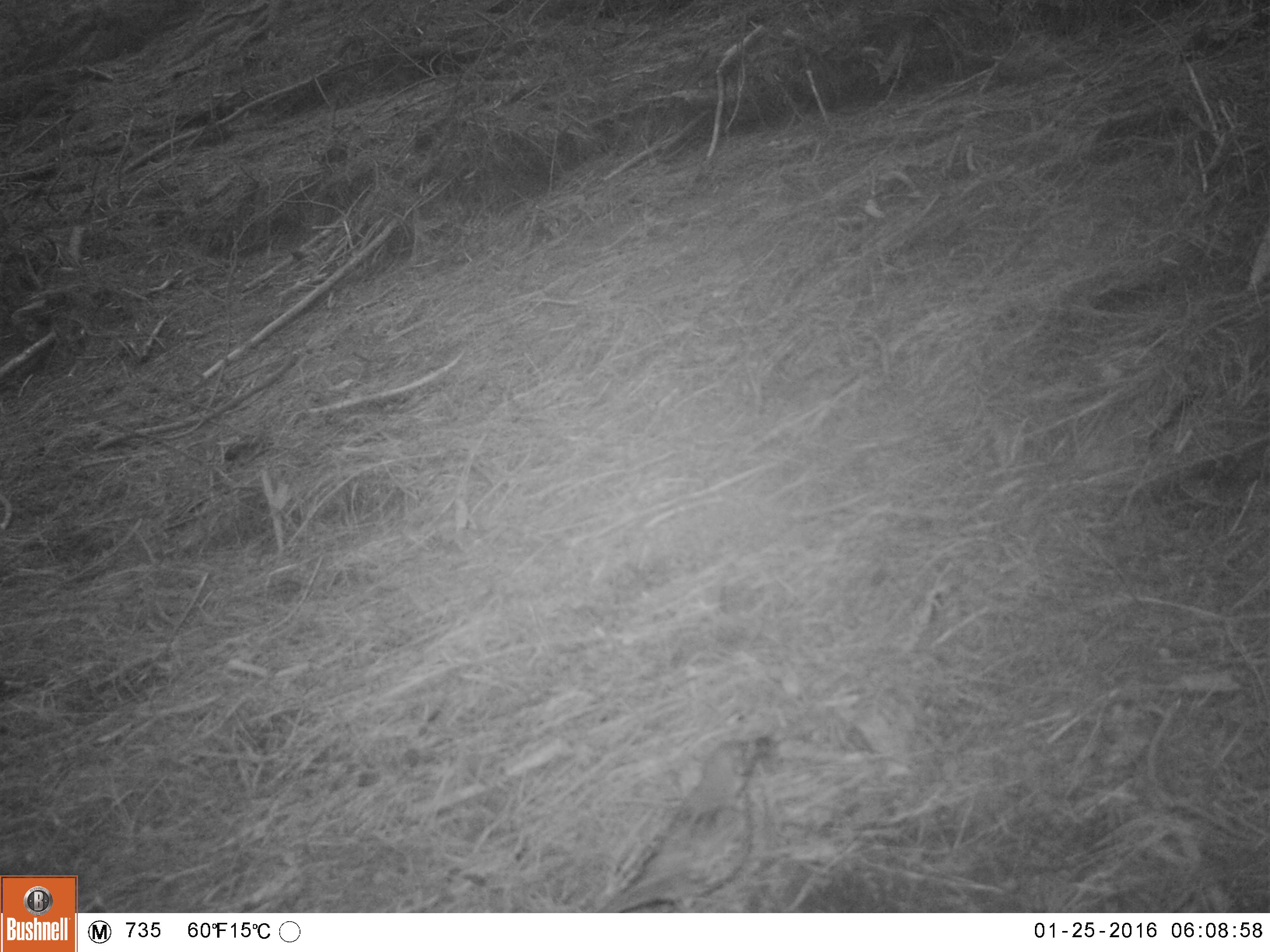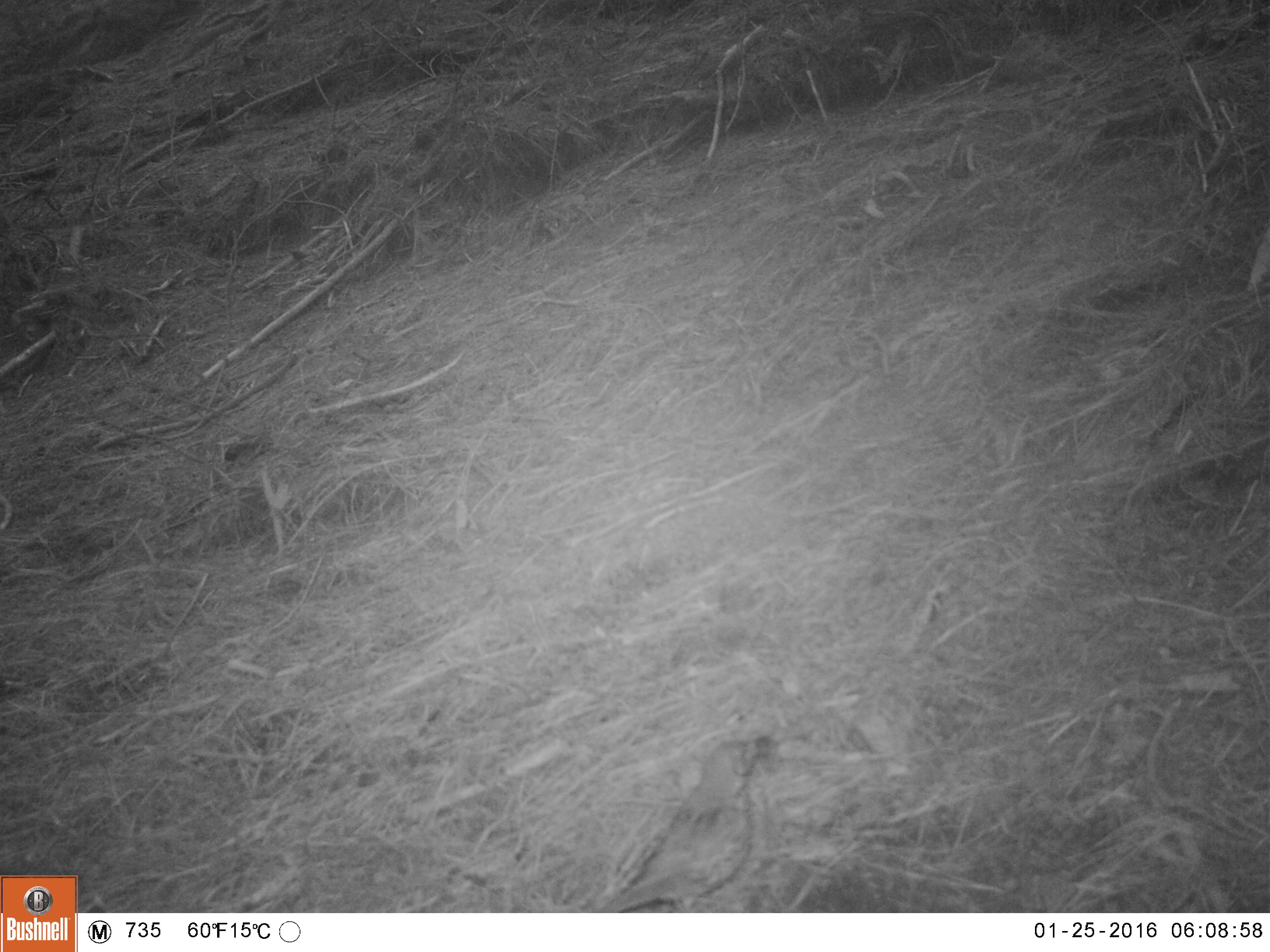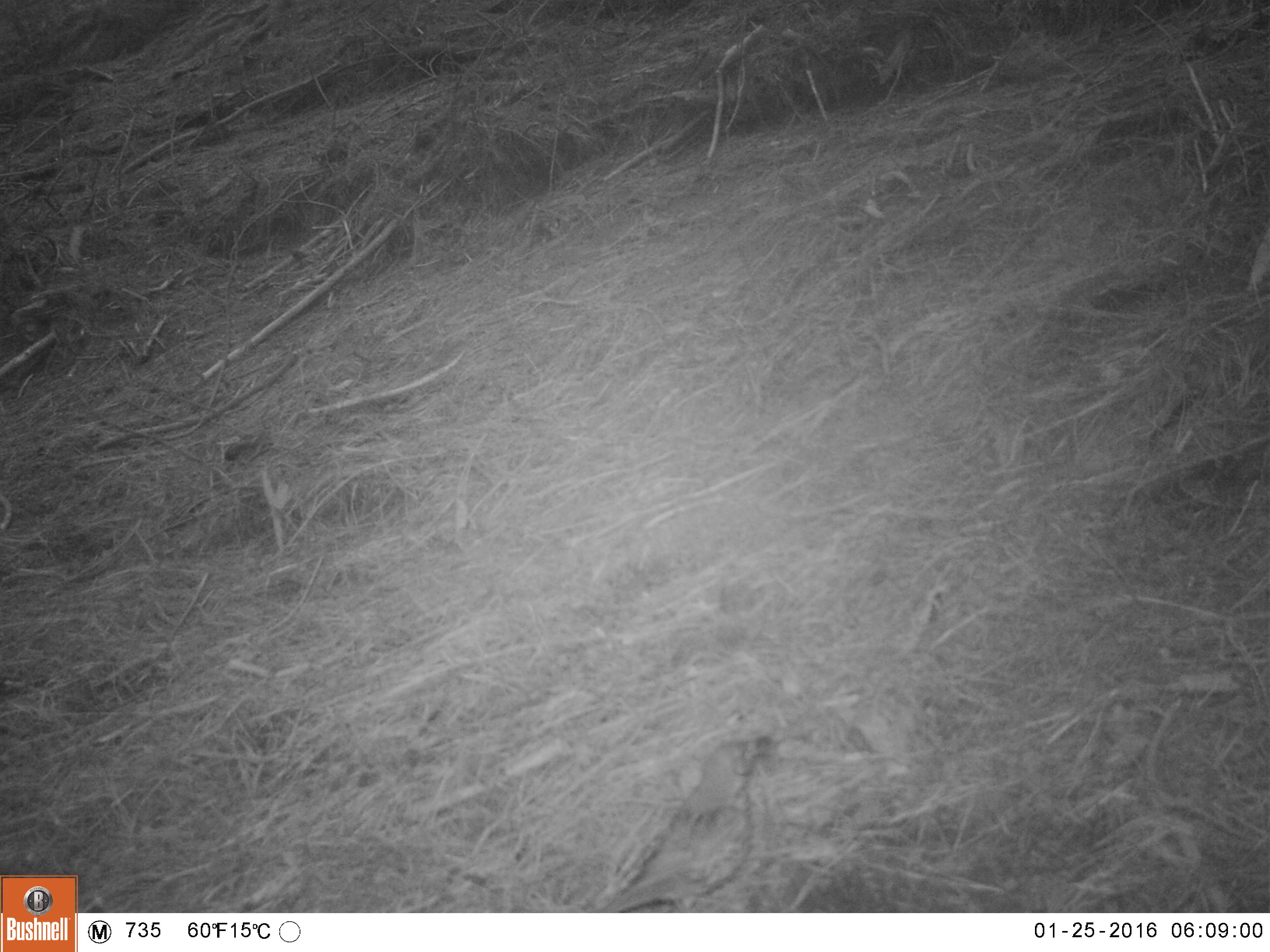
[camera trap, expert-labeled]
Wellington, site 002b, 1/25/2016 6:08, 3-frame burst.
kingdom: Animalia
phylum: Chordata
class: Aves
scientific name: Aves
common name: bird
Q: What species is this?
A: Bird (Aves).